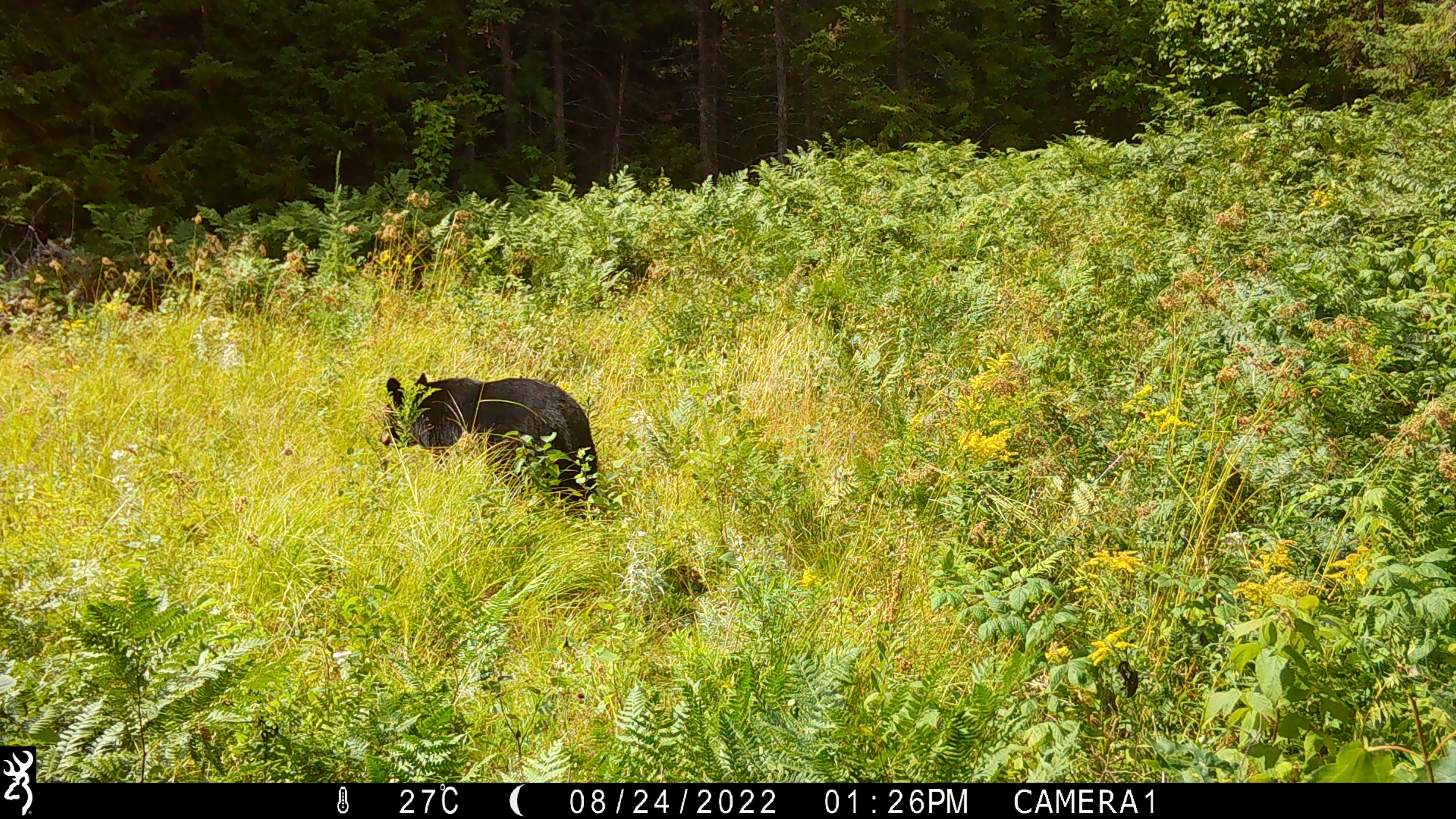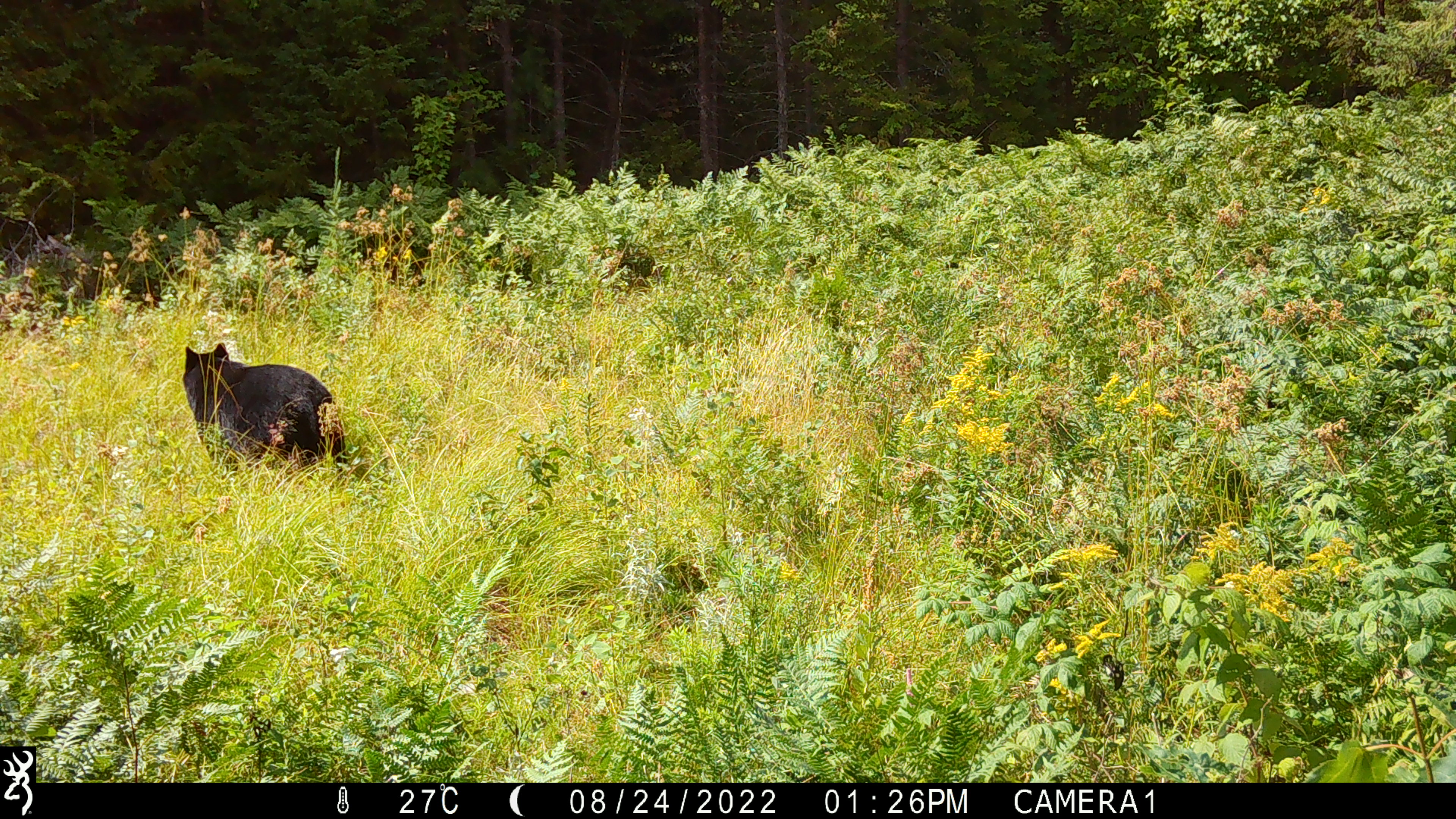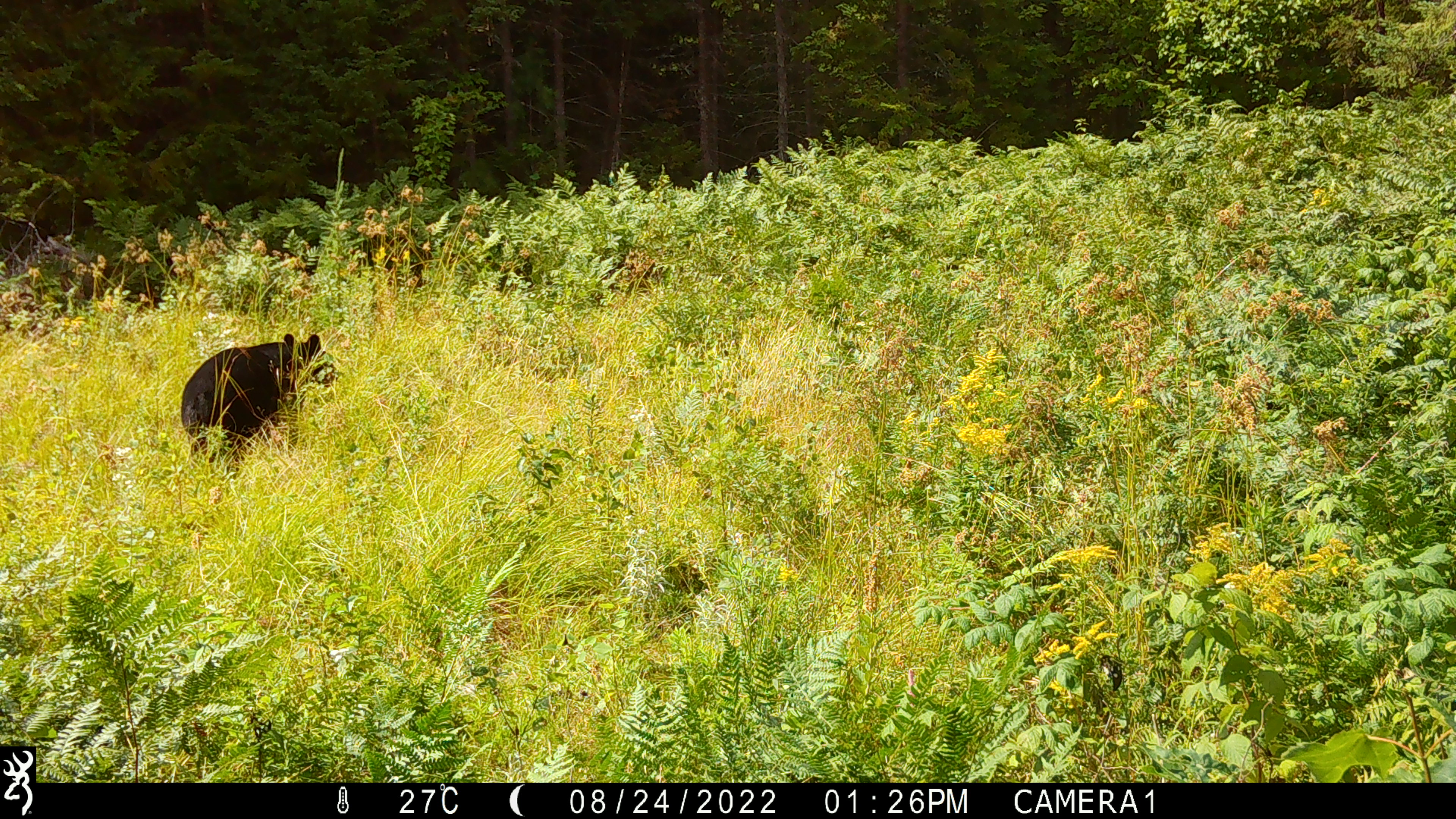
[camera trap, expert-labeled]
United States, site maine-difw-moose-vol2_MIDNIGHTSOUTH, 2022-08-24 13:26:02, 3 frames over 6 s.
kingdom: Animalia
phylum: Chordata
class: Mammalia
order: Carnivora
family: Ursidae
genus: Ursus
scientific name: Ursus americanus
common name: black bear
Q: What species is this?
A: Black bear (Ursus americanus).